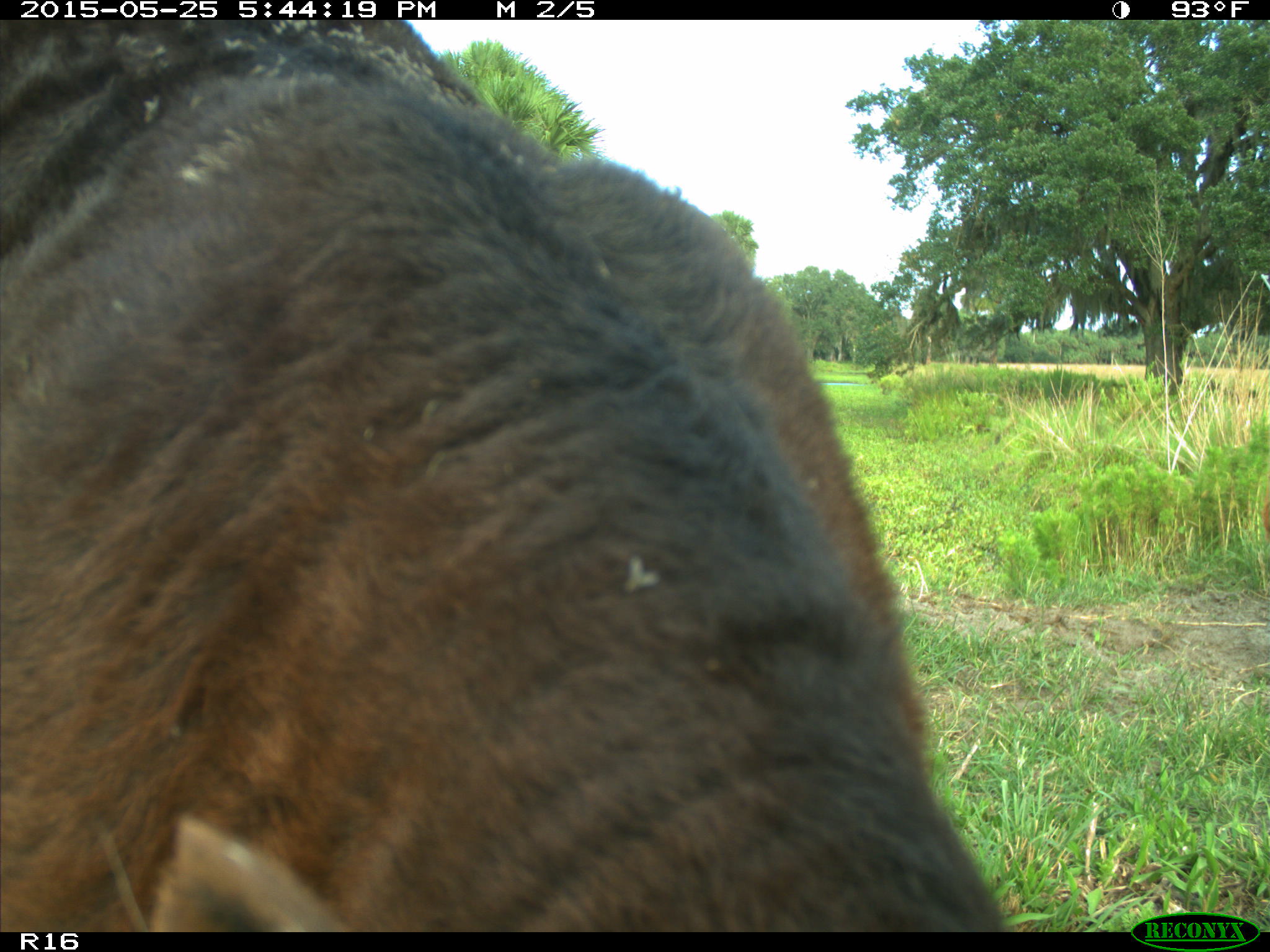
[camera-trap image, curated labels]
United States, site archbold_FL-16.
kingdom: Animalia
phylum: Chordata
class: Mammalia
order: Artiodactyla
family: Bovidae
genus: Bos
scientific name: Bos taurus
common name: domestic cow